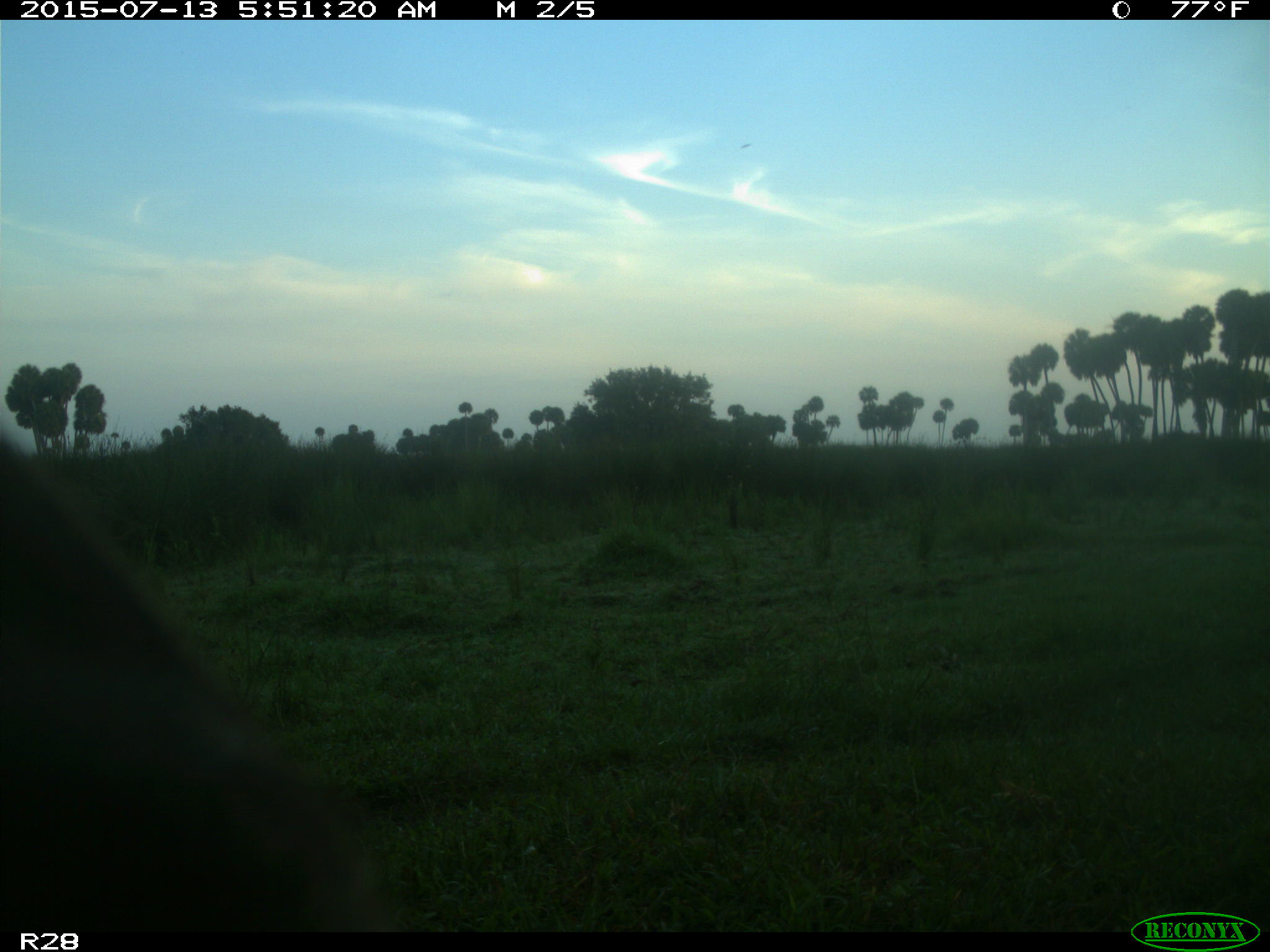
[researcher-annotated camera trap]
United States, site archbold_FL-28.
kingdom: Animalia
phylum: Chordata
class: Mammalia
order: Artiodactyla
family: Bovidae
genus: Bos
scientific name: Bos taurus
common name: domestic cow